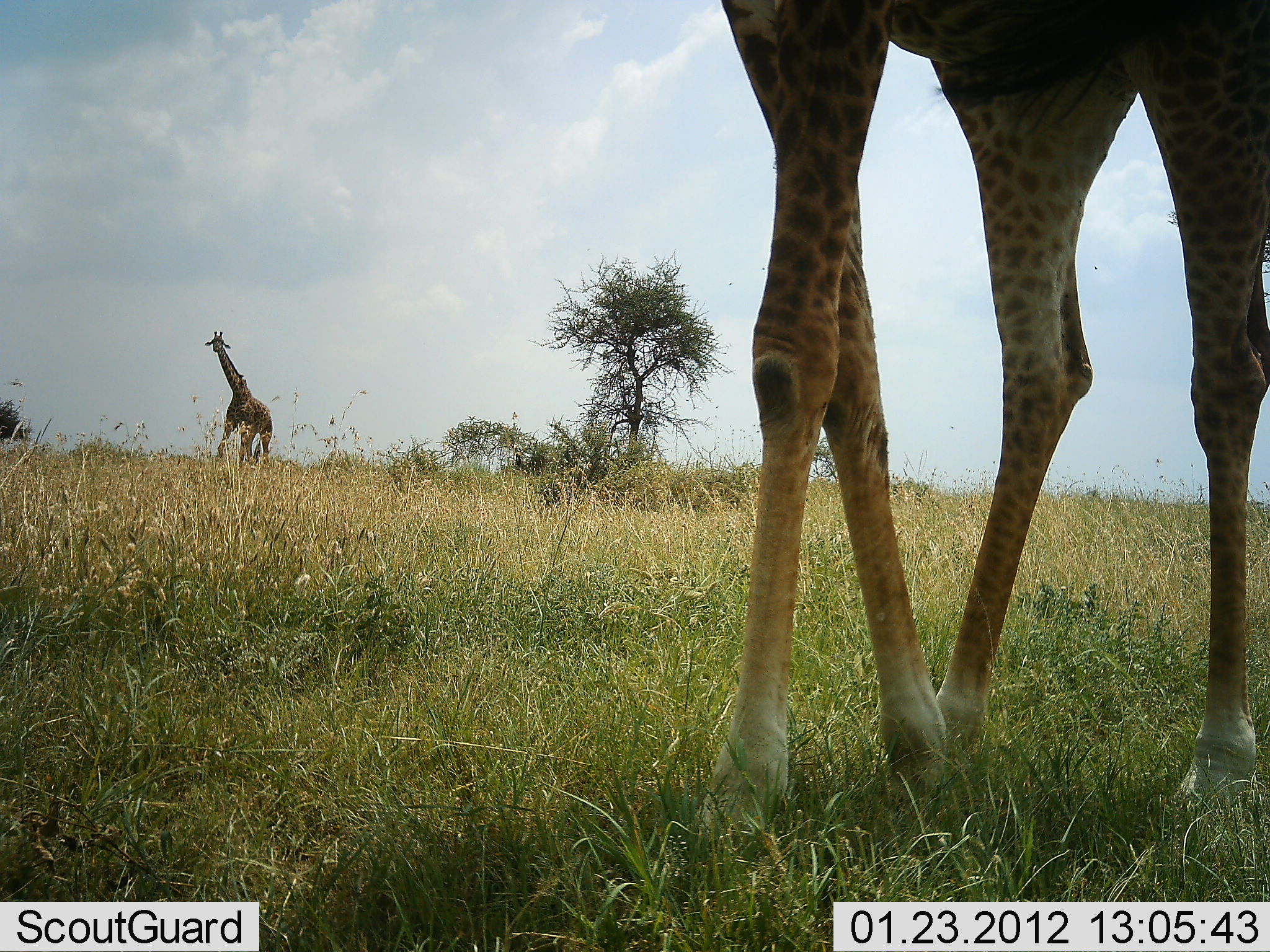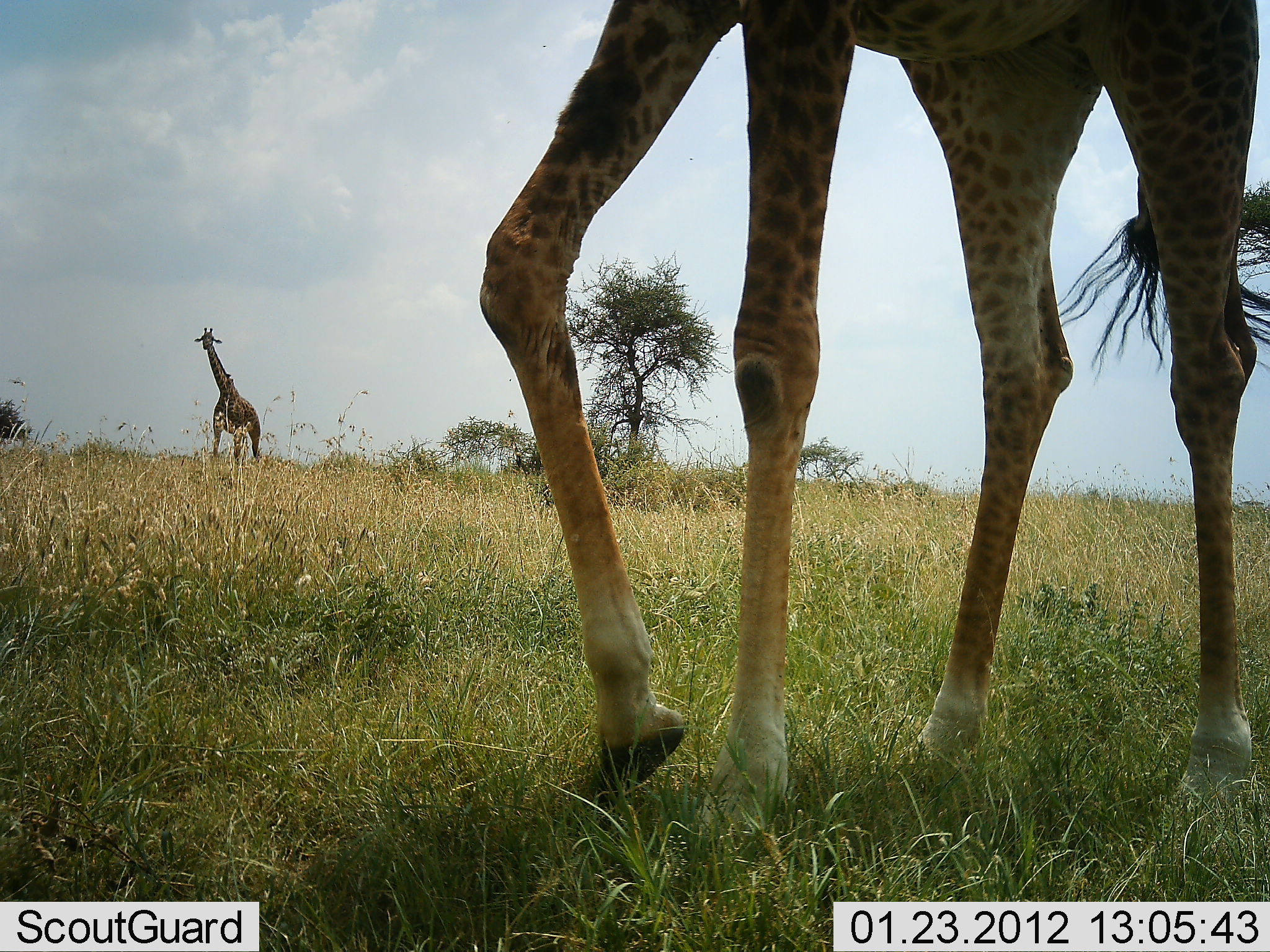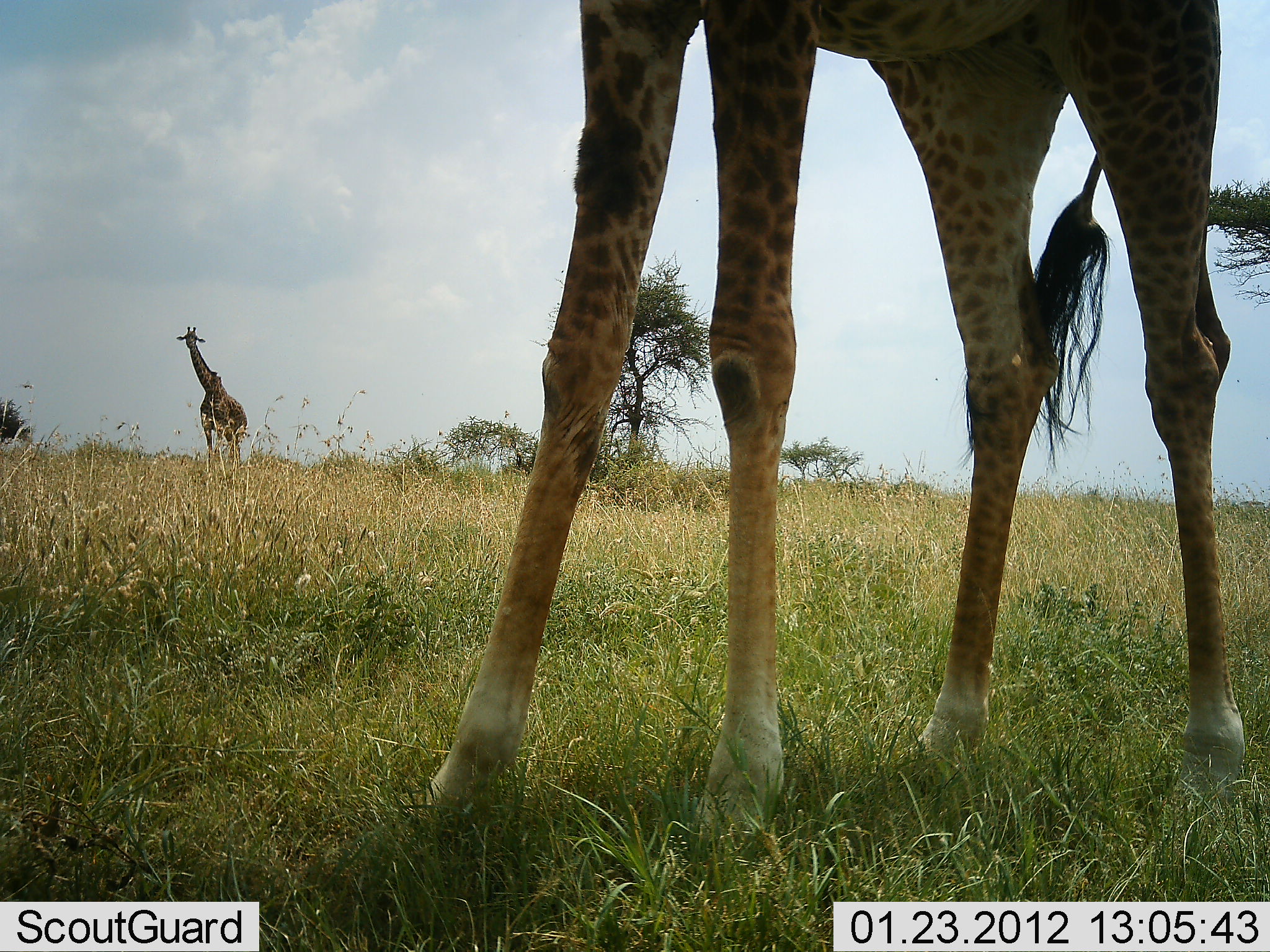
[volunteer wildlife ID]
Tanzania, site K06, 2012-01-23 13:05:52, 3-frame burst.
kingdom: Animalia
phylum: Chordata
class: Mammalia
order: Artiodactyla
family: Giraffidae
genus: Giraffa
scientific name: Giraffa camelopardalis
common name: giraffe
Giraffe (Giraffa camelopardalis), count 2. Behavior (volunteer vote fractions): standing 25%, resting 0%, moving 88%, interacting 0%. Young present (vote fraction): 0%. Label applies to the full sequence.